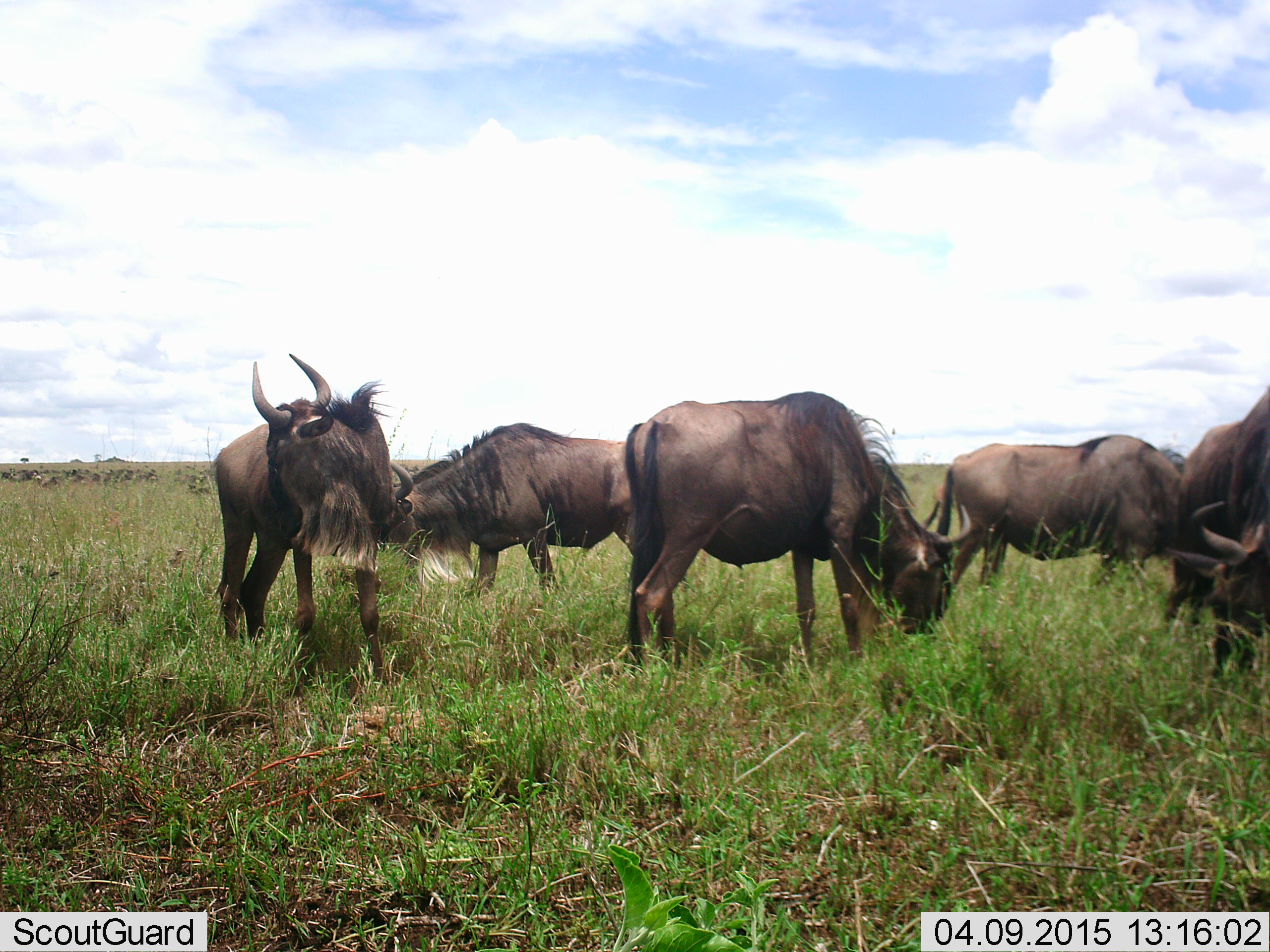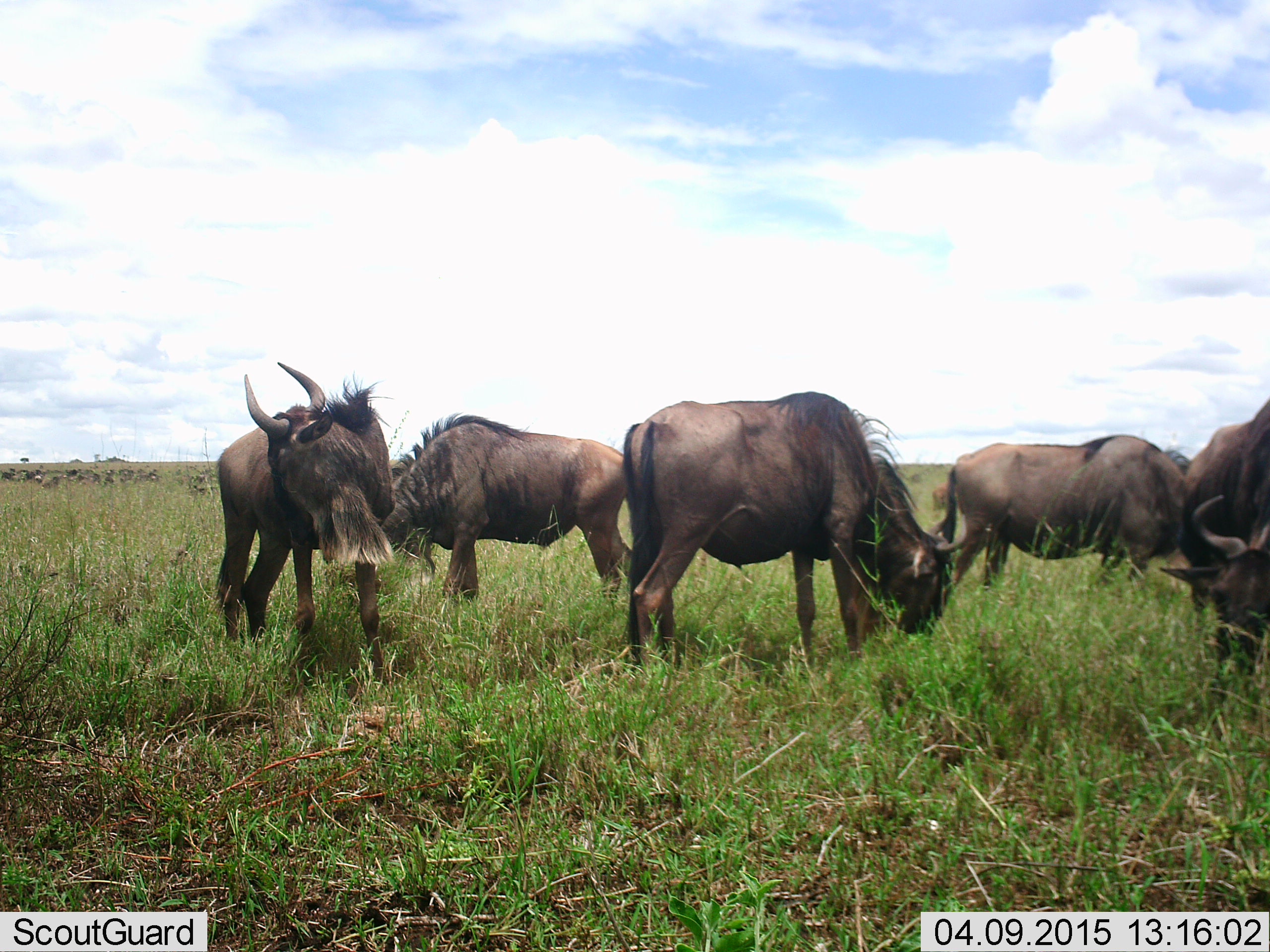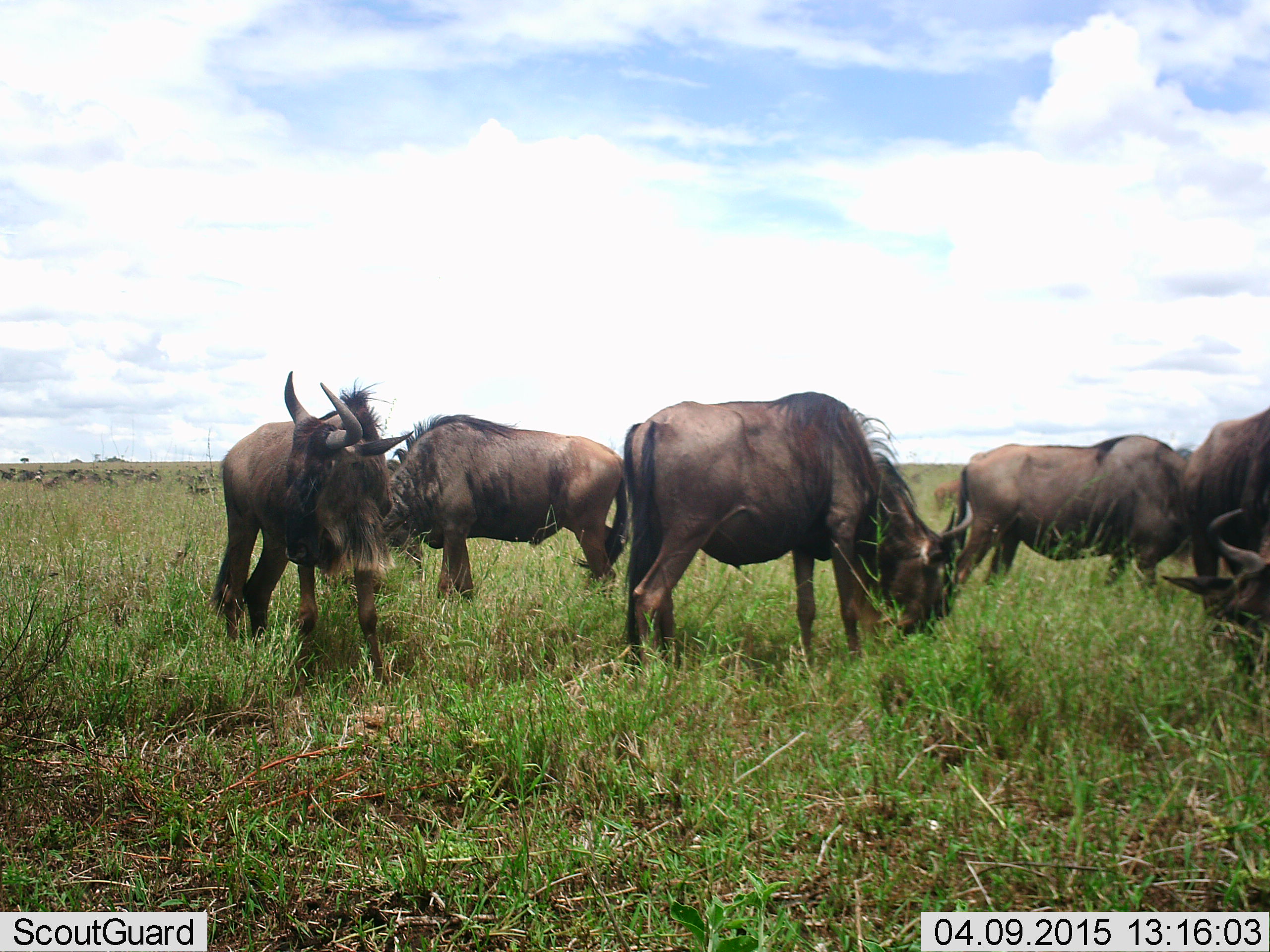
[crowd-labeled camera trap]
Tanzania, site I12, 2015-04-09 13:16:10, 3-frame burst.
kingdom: Animalia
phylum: Chordata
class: Mammalia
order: Artiodactyla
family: Bovidae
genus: Connochaetes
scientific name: Connochaetes taurinus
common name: blue wildebeest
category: wildebeest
Wildebeest (blue wildebeest) (Connochaetes taurinus), count 5. Behavior (volunteer vote fractions): standing 50%, resting 0%, moving 0%, interacting 0%. Young present (vote fraction): 0%. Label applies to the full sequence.